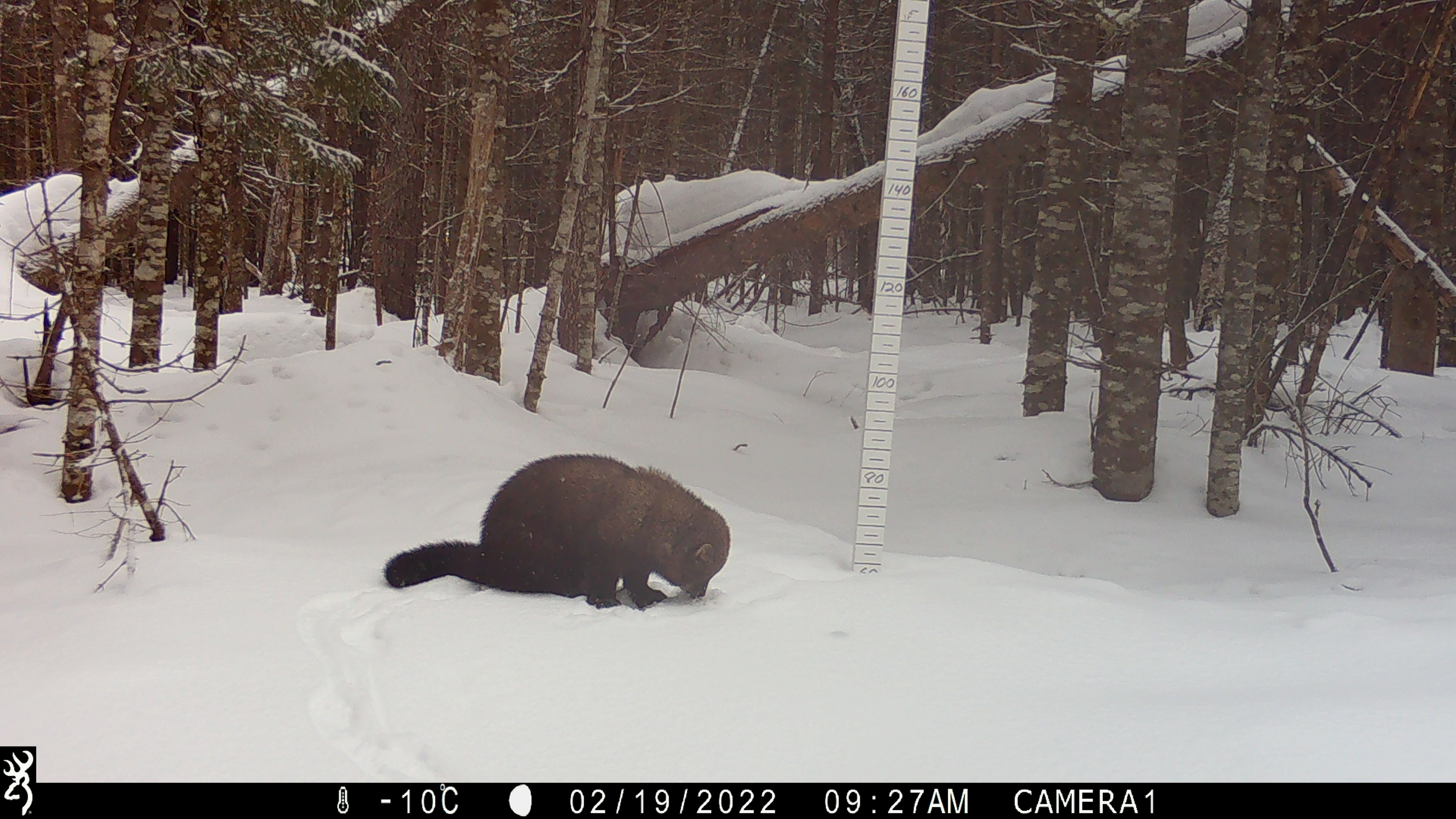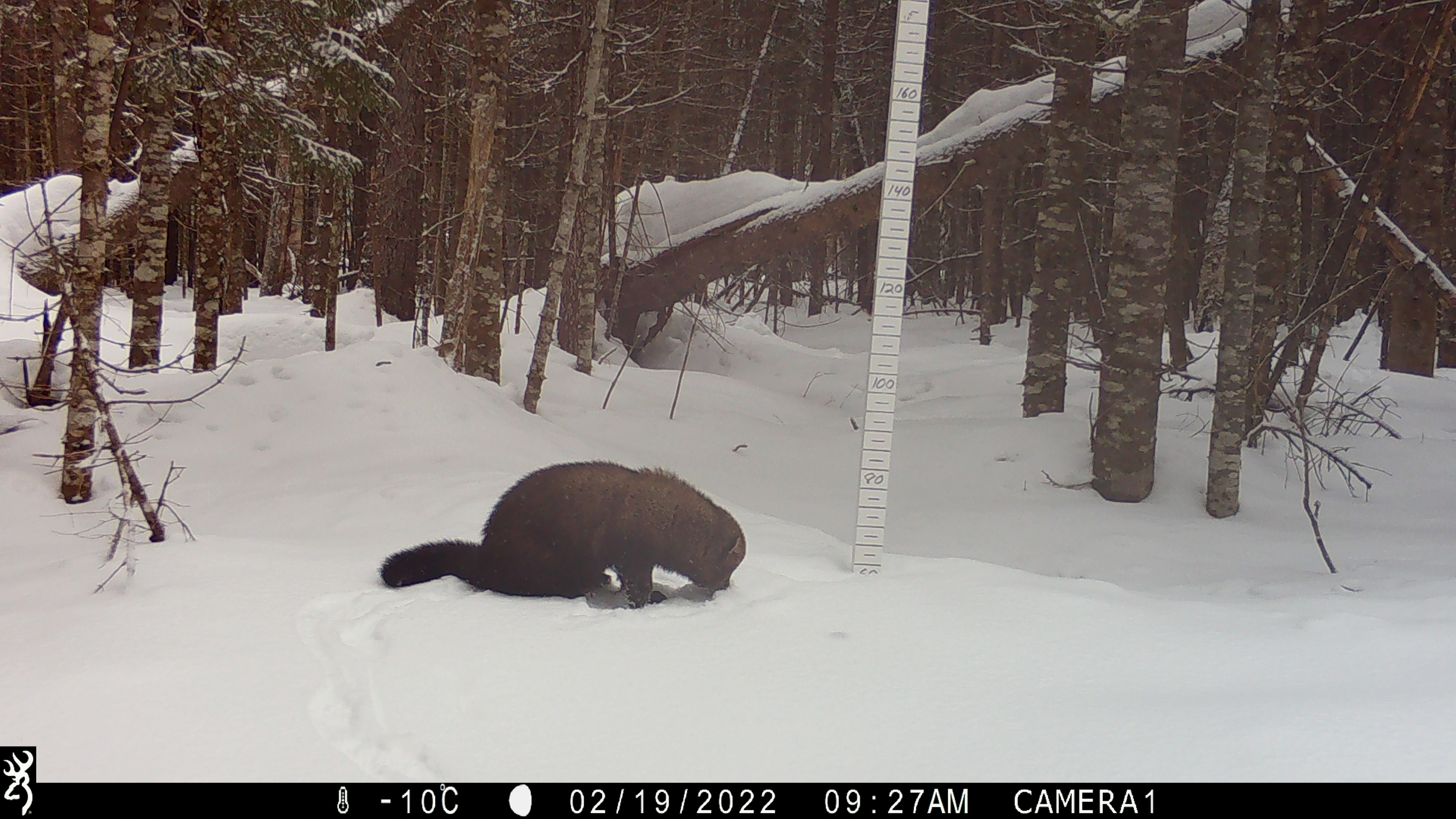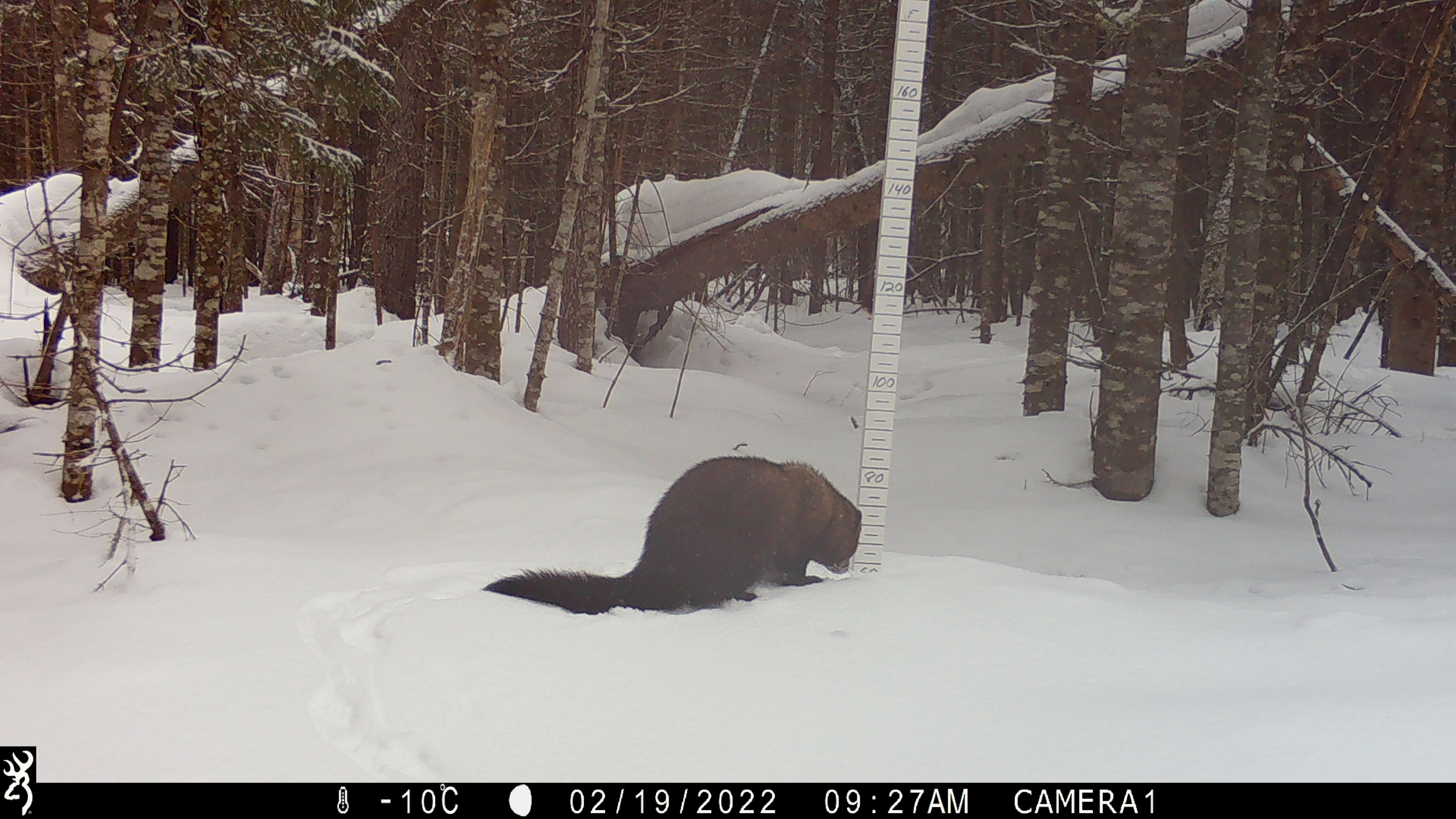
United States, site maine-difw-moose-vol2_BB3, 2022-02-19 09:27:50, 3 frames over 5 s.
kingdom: Animalia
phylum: Chordata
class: Mammalia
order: Carnivora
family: Mustelidae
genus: Pekania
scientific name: Pekania pennanti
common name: fisher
Fisher (Pekania pennanti).